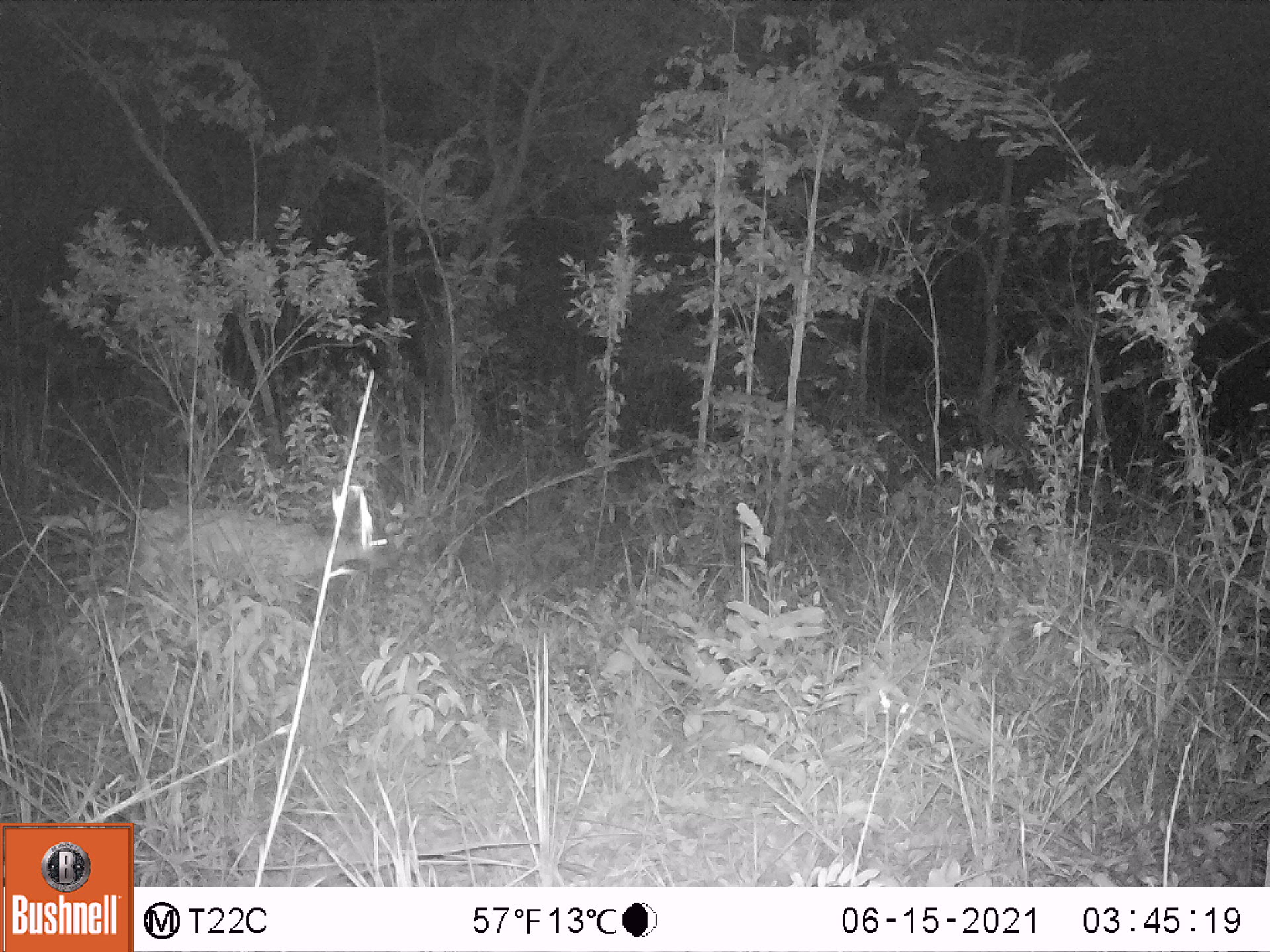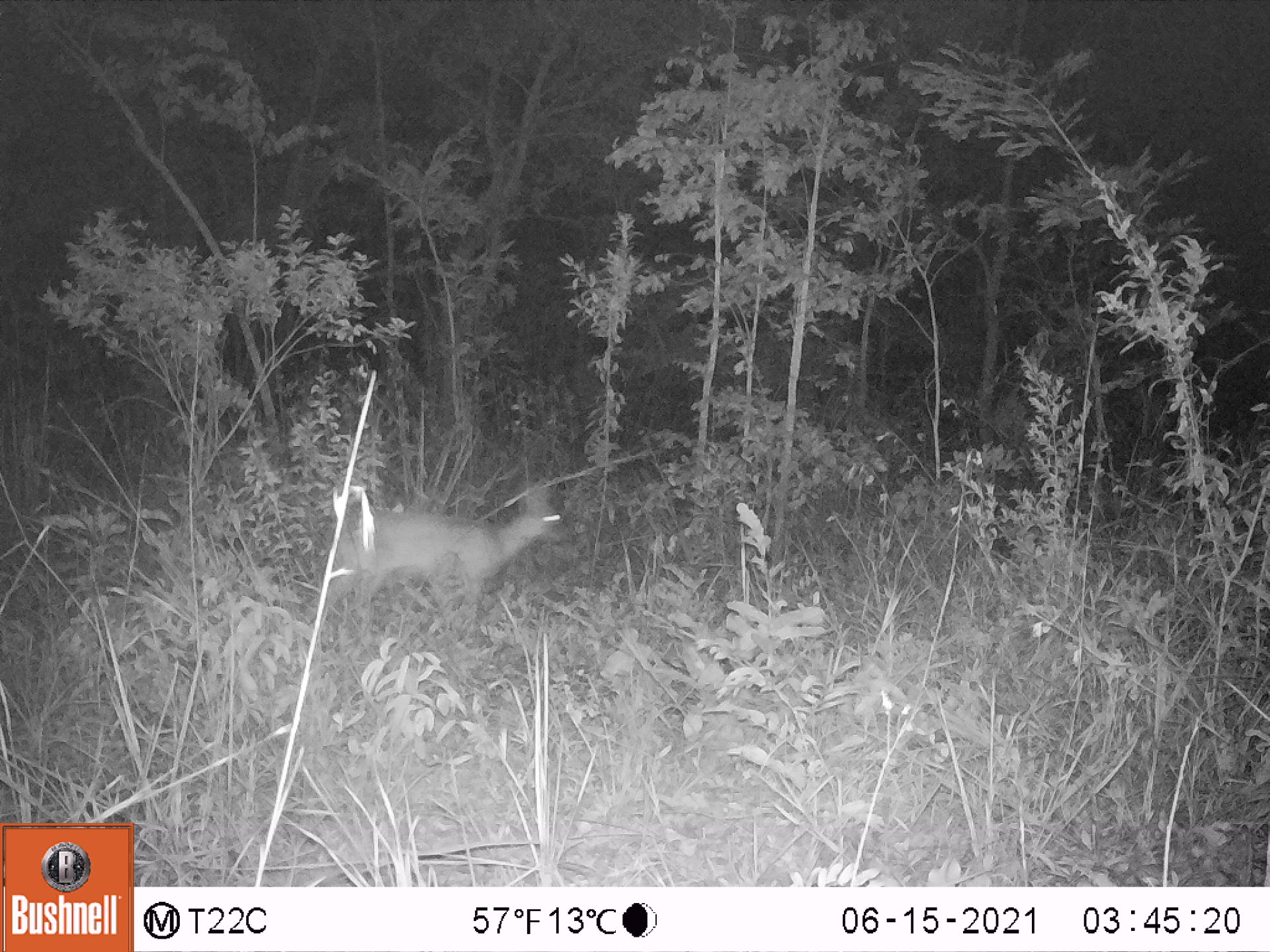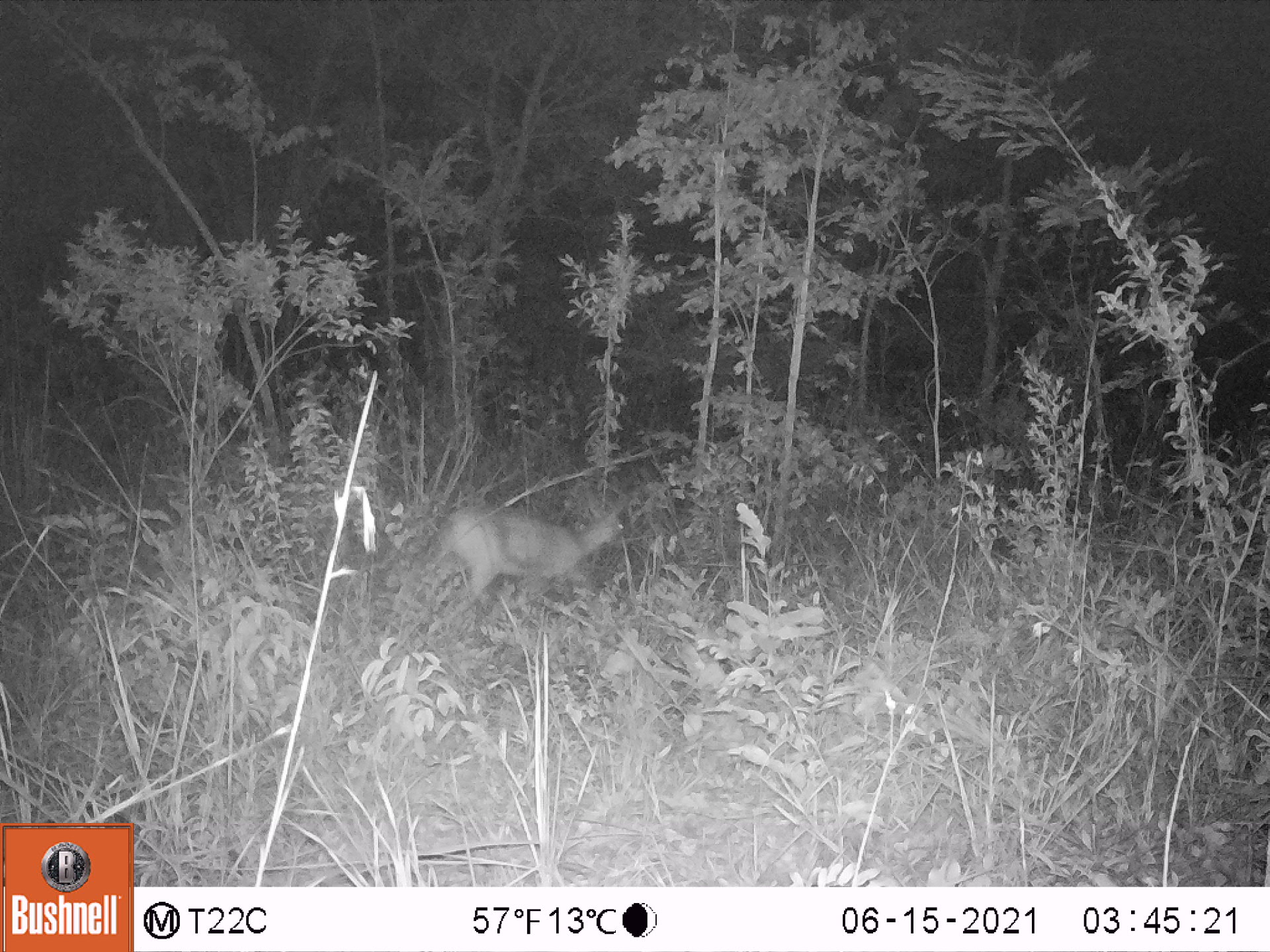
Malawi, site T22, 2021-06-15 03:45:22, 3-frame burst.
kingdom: Animalia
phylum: Chordata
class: Mammalia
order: Artiodactyla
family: Bovidae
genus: Sylvicapra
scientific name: Sylvicapra grimmia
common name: common duiker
Common duiker (Sylvicapra grimmia), count 1.